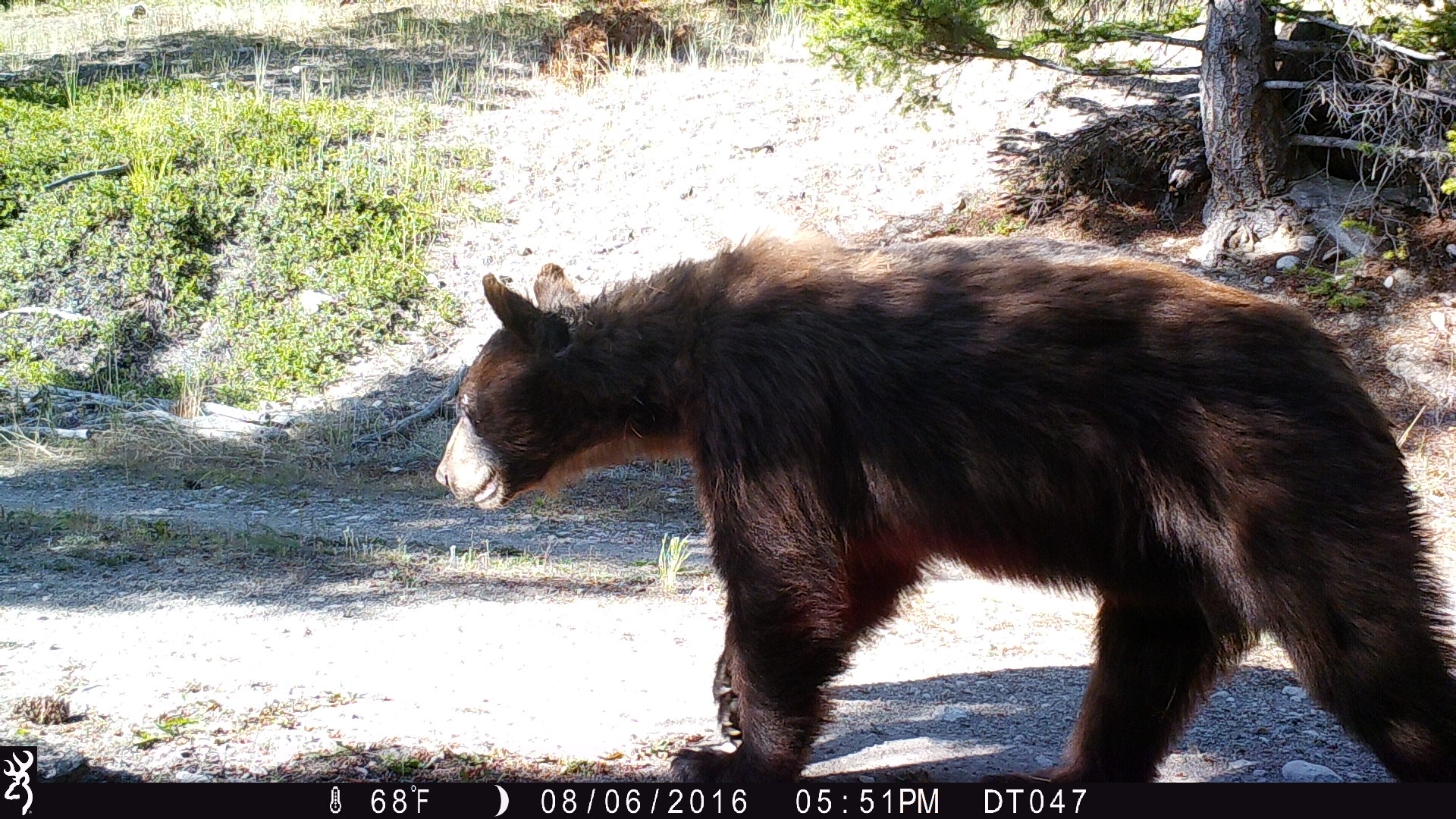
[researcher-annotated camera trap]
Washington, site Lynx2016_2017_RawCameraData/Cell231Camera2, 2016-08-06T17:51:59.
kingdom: Animalia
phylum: Chordata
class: Mammalia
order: Carnivora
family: Ursidae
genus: Ursus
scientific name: Ursus americanus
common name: american black bear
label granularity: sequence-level